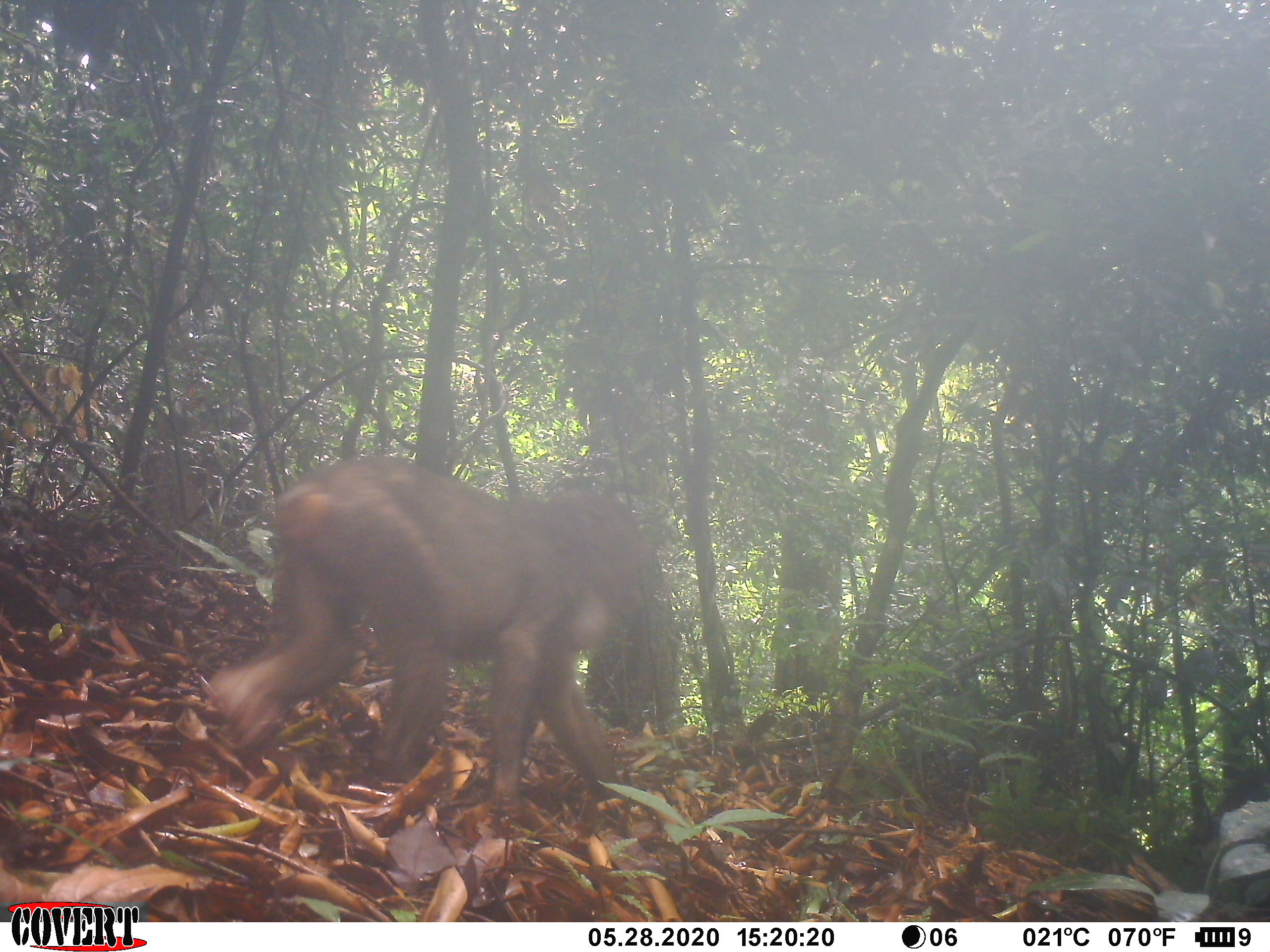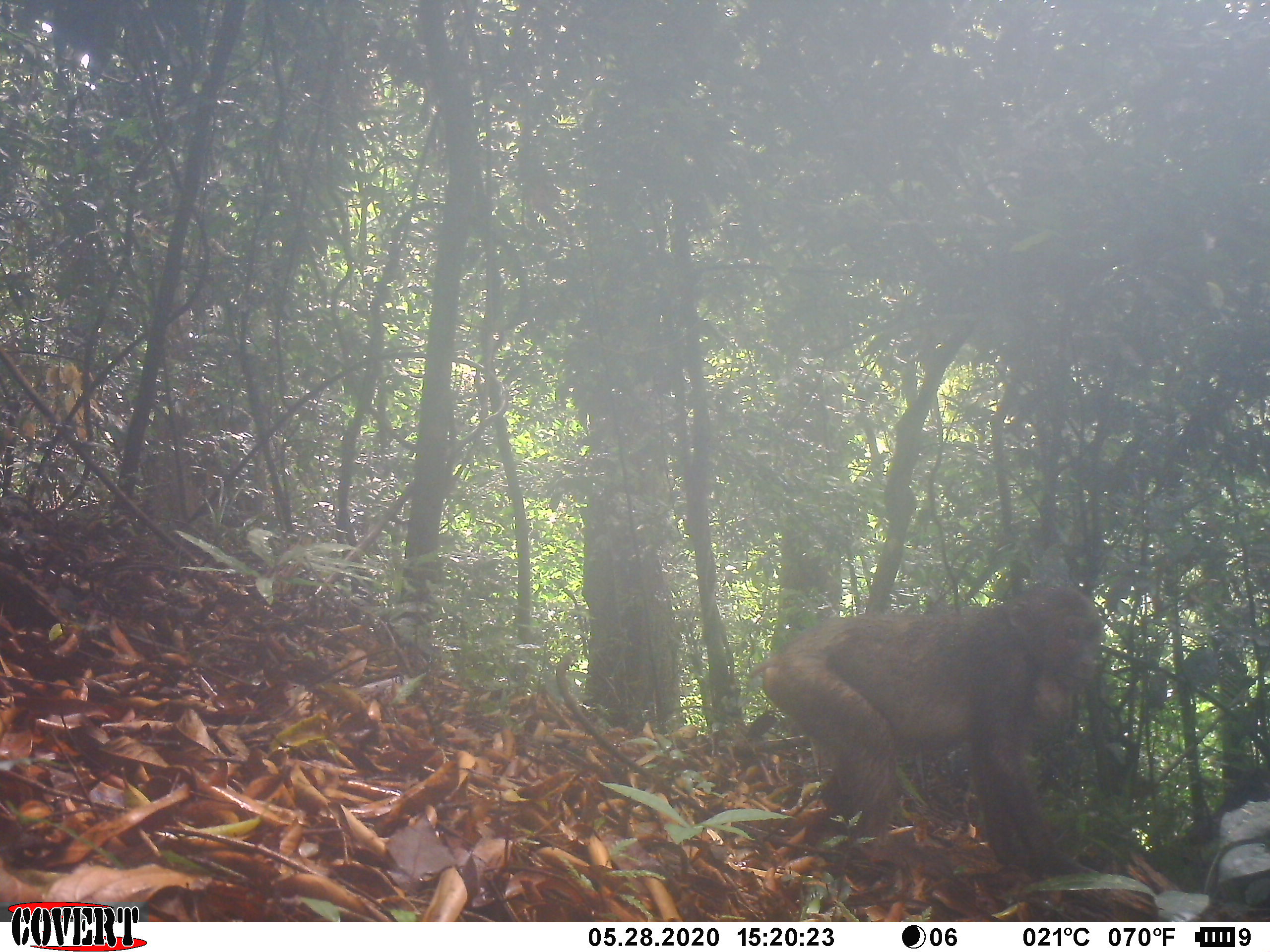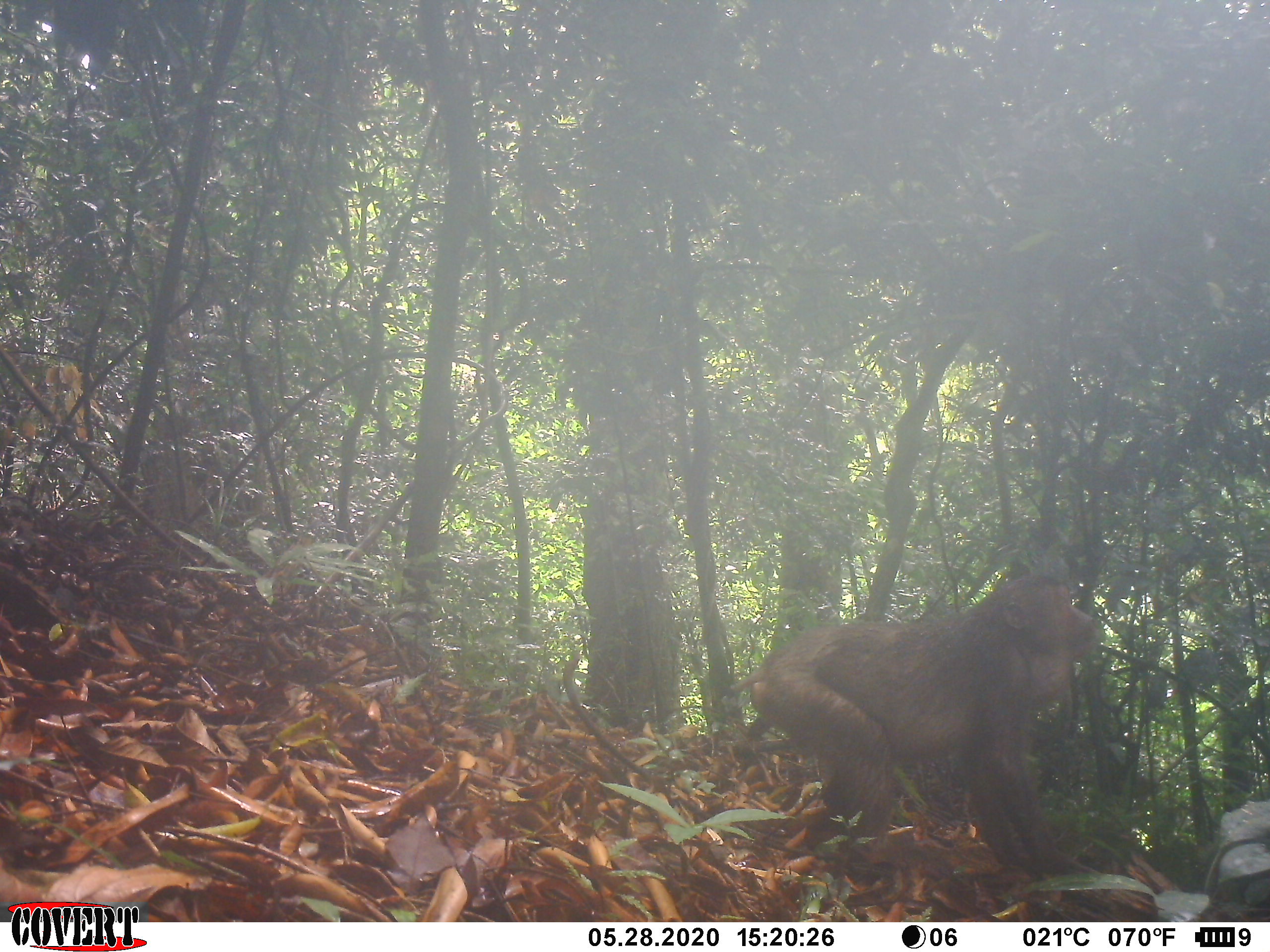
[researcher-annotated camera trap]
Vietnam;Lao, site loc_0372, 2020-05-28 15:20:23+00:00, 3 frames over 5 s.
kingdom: Animalia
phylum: Chordata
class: Mammalia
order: Primates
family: Cercopithecidae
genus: Macaca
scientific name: Macaca arctoides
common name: stump-tailed macaque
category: stump tailed macaque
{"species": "stump tailed macaque (stump-tailed macaque) (Macaca arctoides)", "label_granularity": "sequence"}